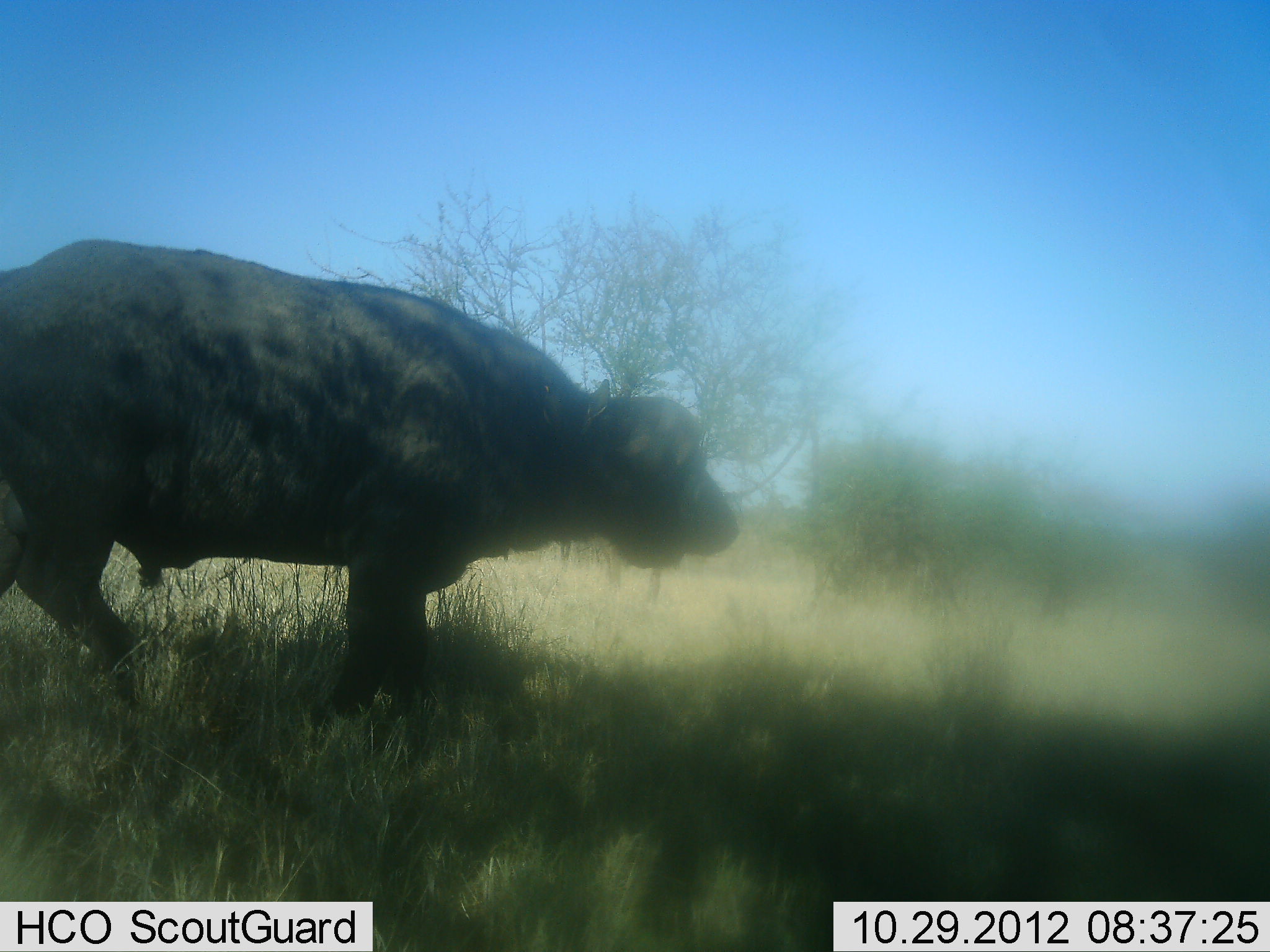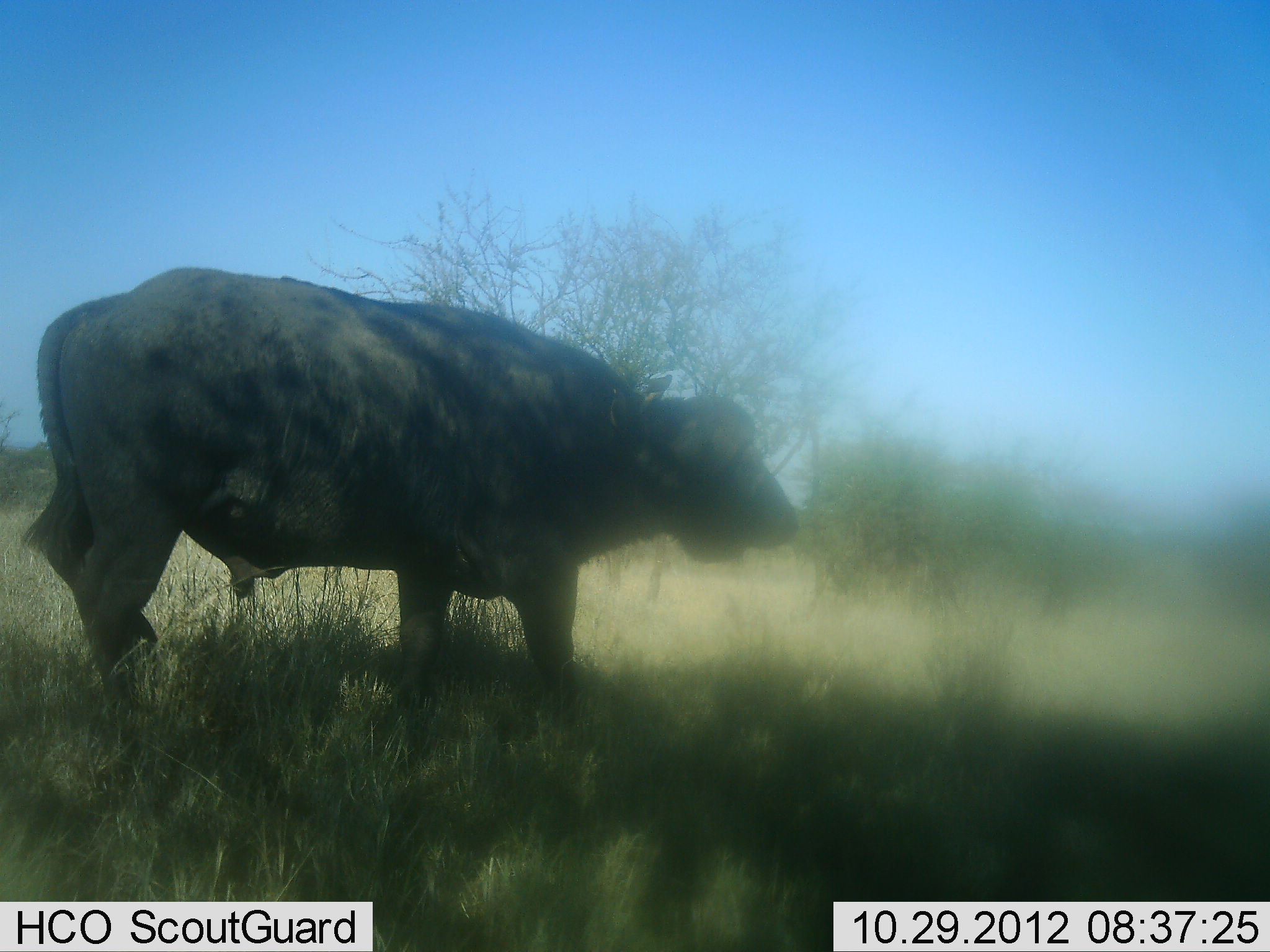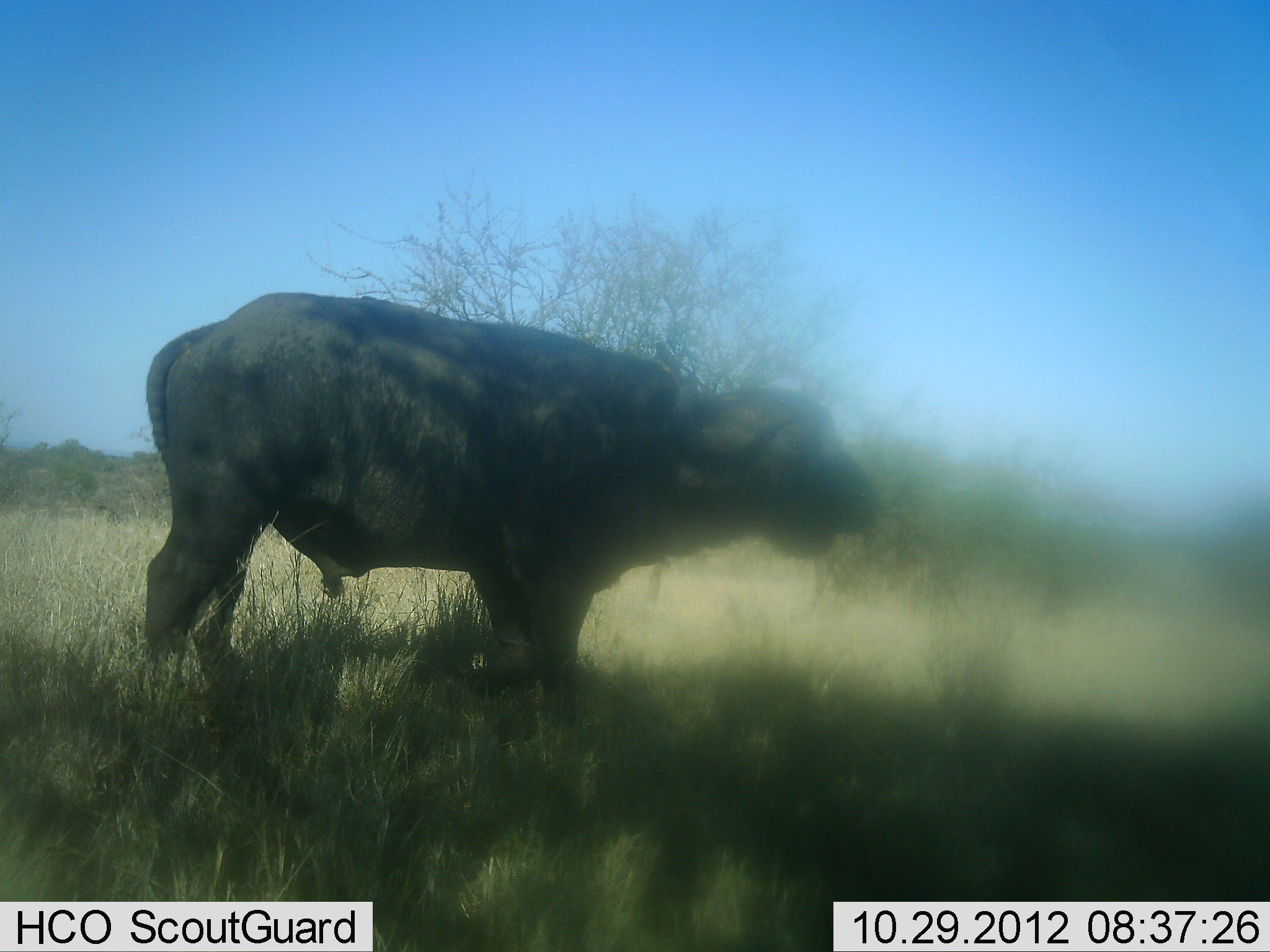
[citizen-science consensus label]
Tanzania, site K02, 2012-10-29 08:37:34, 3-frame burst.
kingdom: Animalia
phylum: Chordata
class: Mammalia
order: Artiodactyla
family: Bovidae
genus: Syncerus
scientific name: Syncerus caffer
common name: cape buffalo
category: buffalo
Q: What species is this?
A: Buffalo (cape buffalo) (Syncerus caffer).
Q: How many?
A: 1.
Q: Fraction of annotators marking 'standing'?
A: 20%.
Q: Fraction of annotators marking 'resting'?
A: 0%.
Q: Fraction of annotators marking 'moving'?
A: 80%.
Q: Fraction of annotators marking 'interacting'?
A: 0%.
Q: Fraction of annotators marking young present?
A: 0%.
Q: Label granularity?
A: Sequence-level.